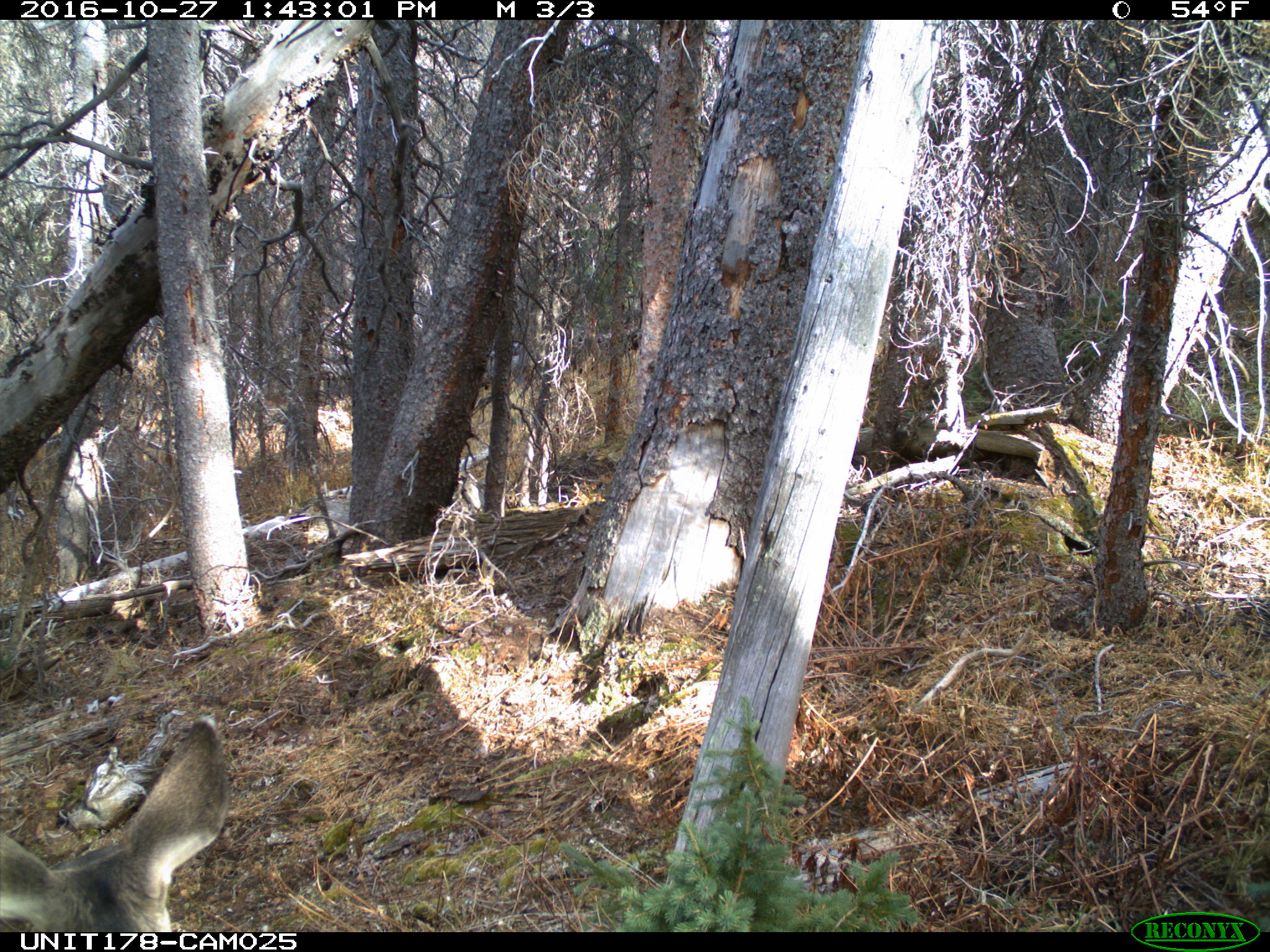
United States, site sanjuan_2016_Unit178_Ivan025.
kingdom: Animalia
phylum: Chordata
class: Mammalia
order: Artiodactyla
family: Cervidae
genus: Odocoileus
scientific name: Odocoileus hemionus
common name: mule deer